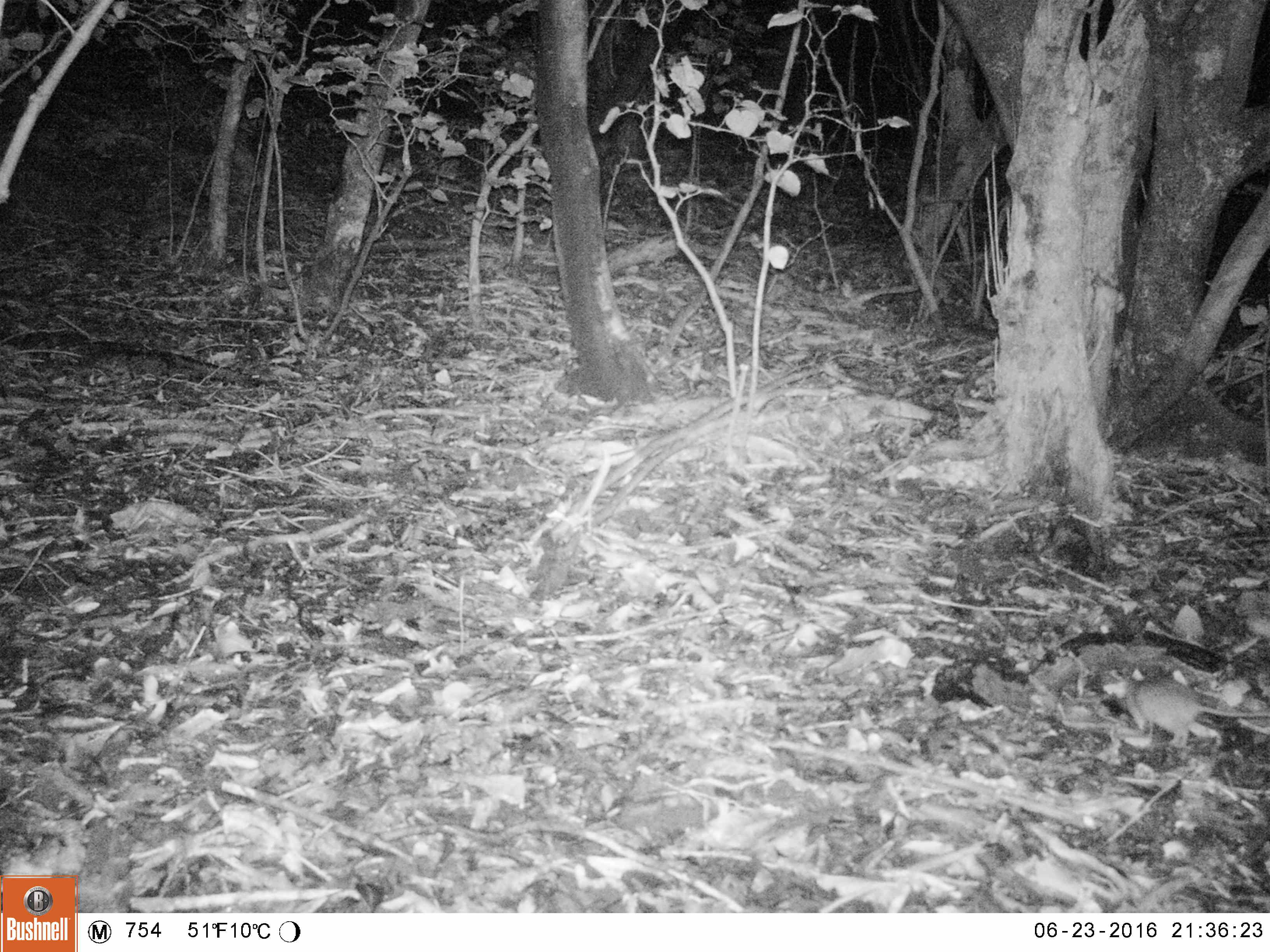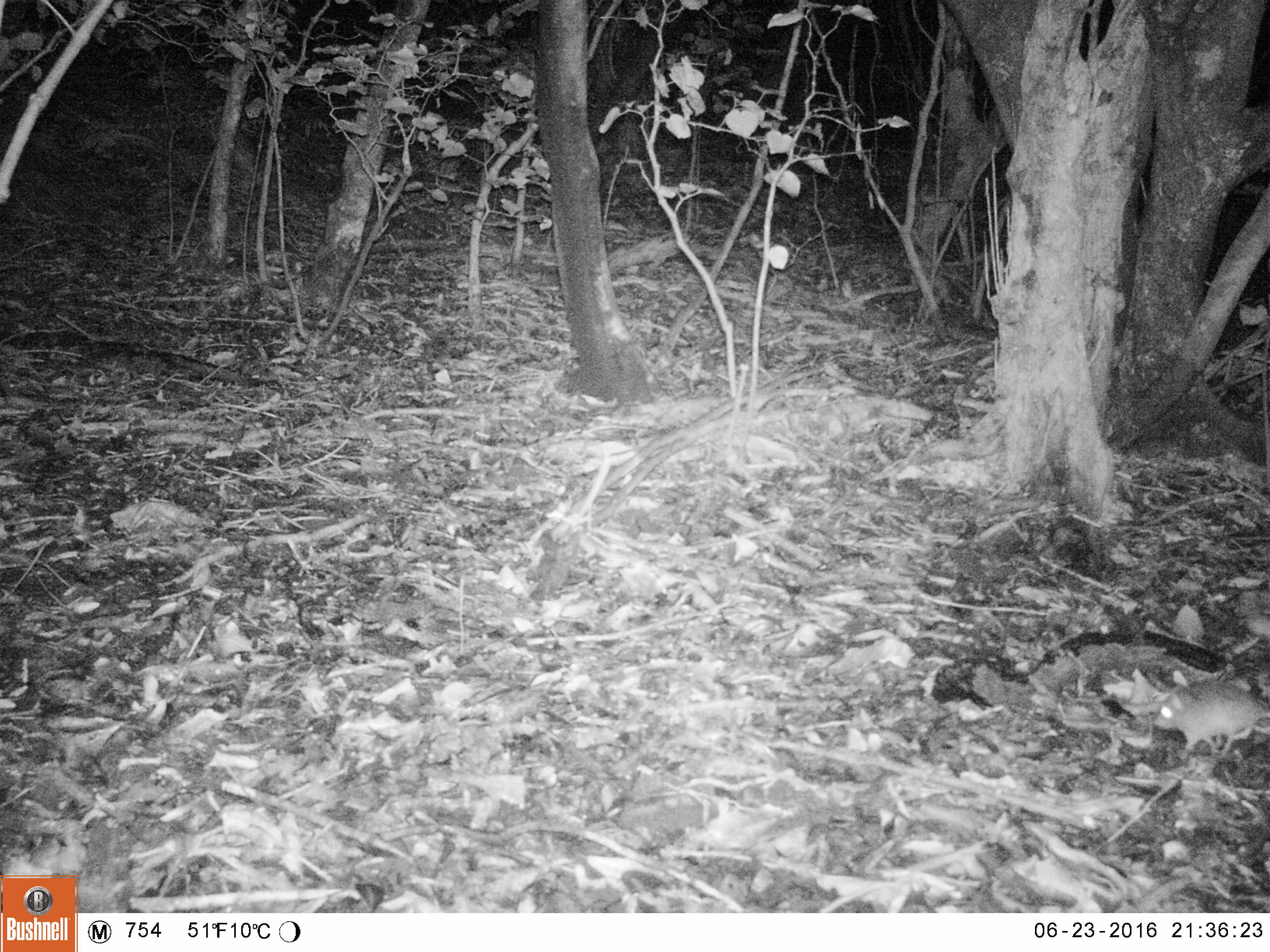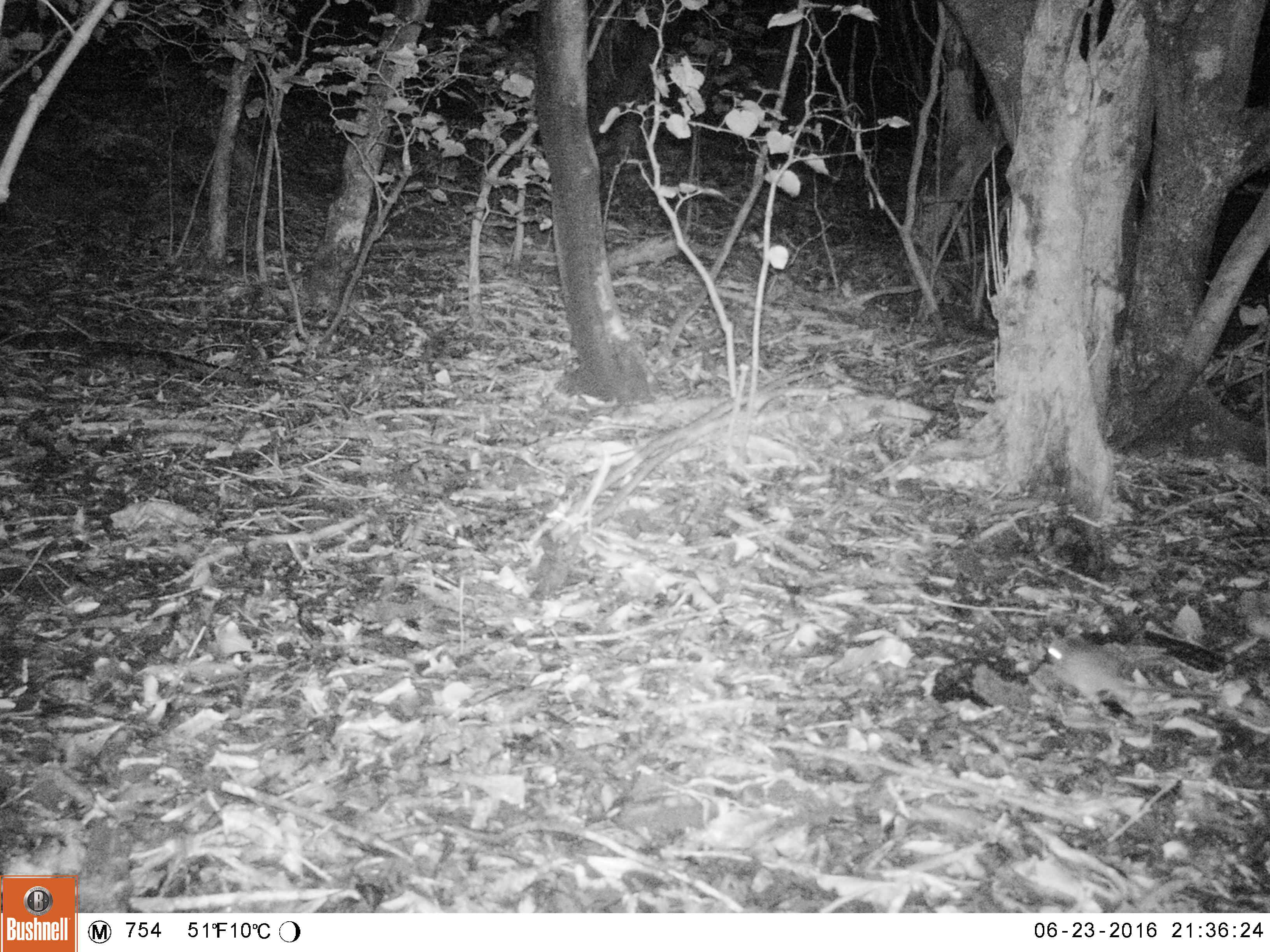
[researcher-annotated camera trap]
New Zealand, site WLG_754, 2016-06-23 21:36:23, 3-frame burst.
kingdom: Animalia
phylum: Chordata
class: Mammalia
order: Rodentia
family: Muridae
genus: Rattus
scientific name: Rattus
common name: rat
Rat (Rattus).